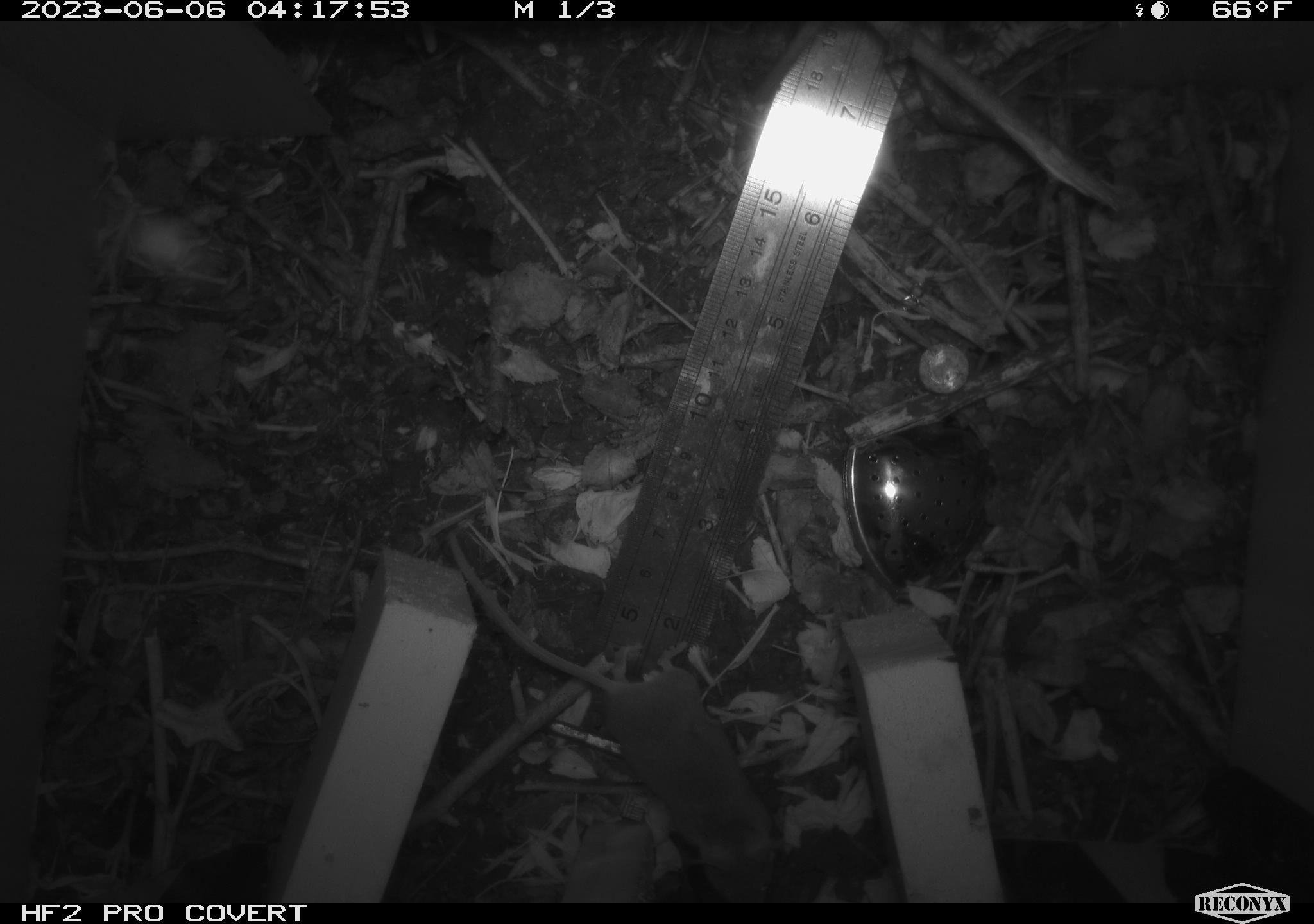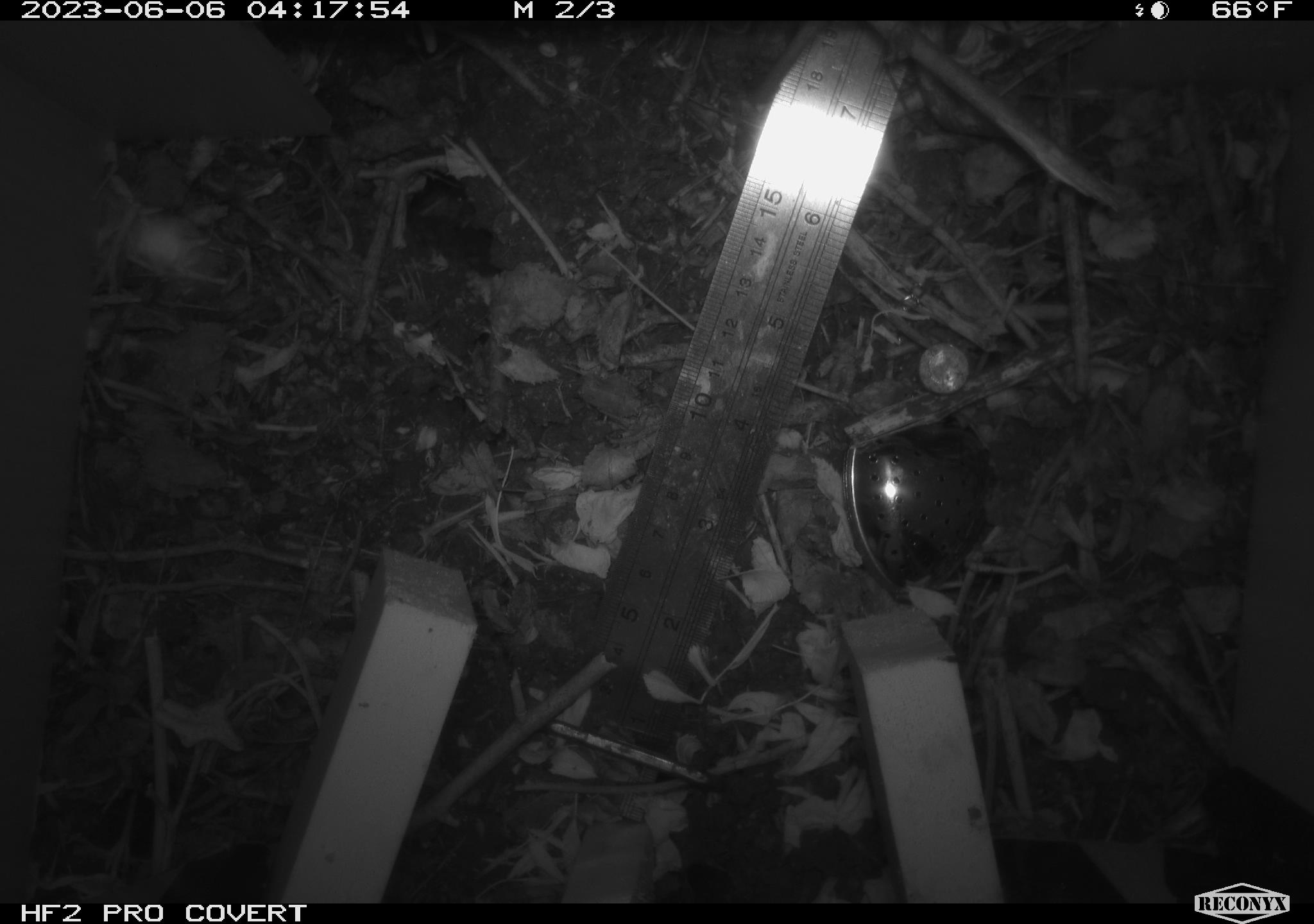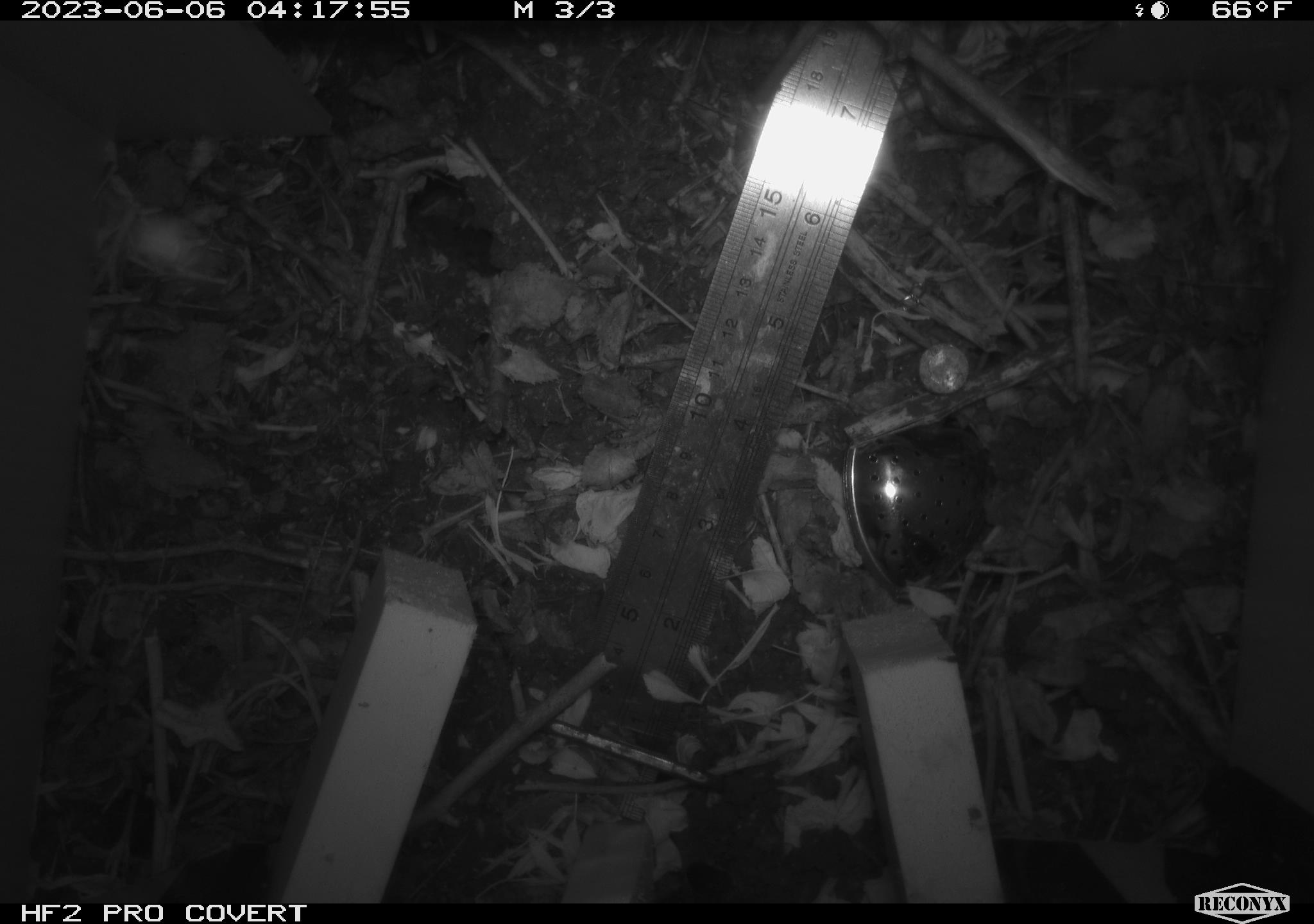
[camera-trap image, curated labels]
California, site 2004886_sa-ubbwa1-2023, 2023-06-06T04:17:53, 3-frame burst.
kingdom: Animalia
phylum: Chordata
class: Mammalia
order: Rodentia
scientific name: Rodentia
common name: rodent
Rodent (Rodentia).